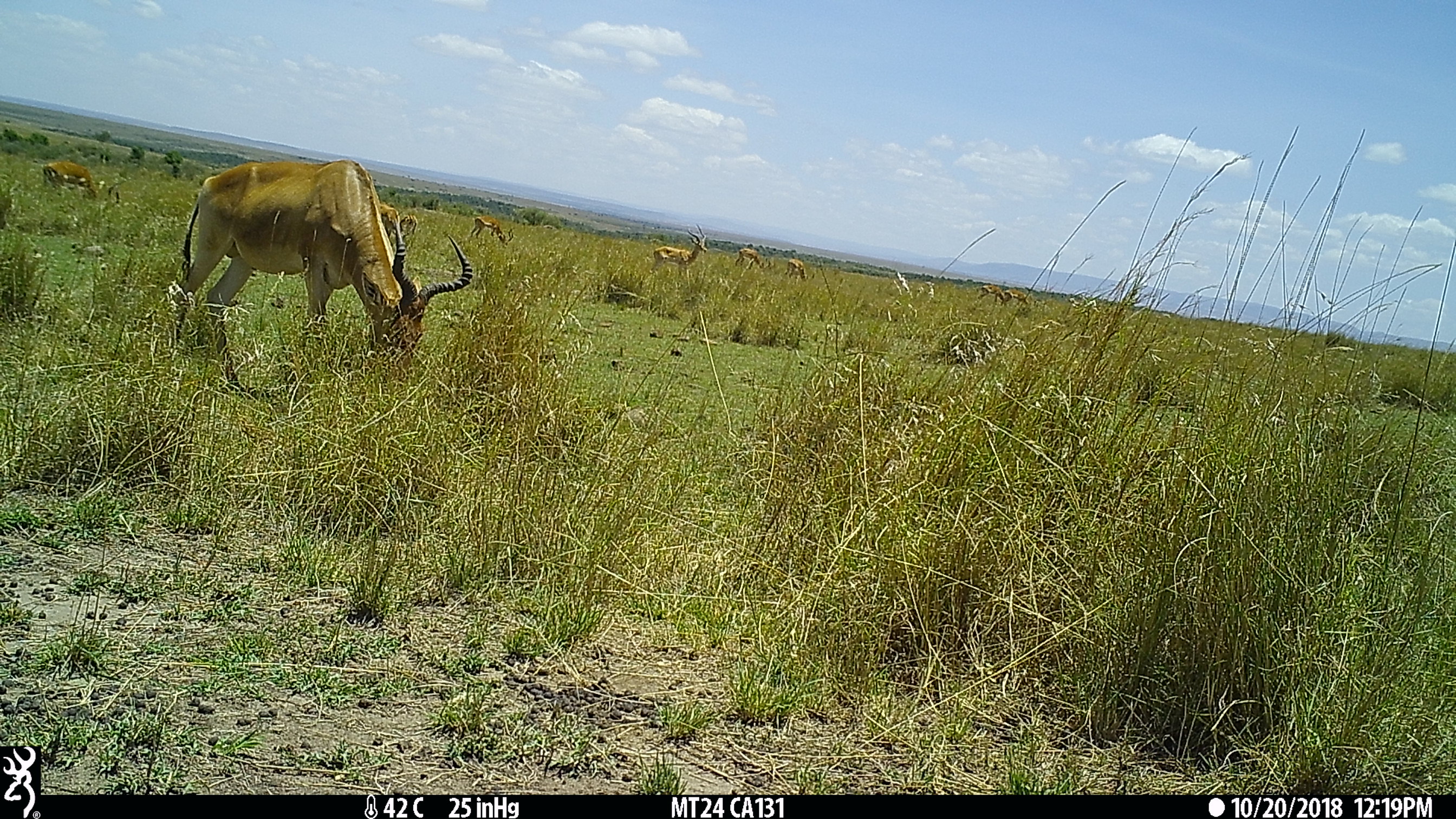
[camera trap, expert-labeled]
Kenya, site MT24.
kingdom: Animalia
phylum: Chordata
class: Mammalia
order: Artiodactyla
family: Bovidae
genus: Aepyceros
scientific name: Aepyceros melampus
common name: impala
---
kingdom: Animalia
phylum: Chordata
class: Mammalia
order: Artiodactyla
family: Bovidae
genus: Alcelaphus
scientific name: Alcelaphus buselaphus cokii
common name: coke's hartebeest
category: hartebeest cokes